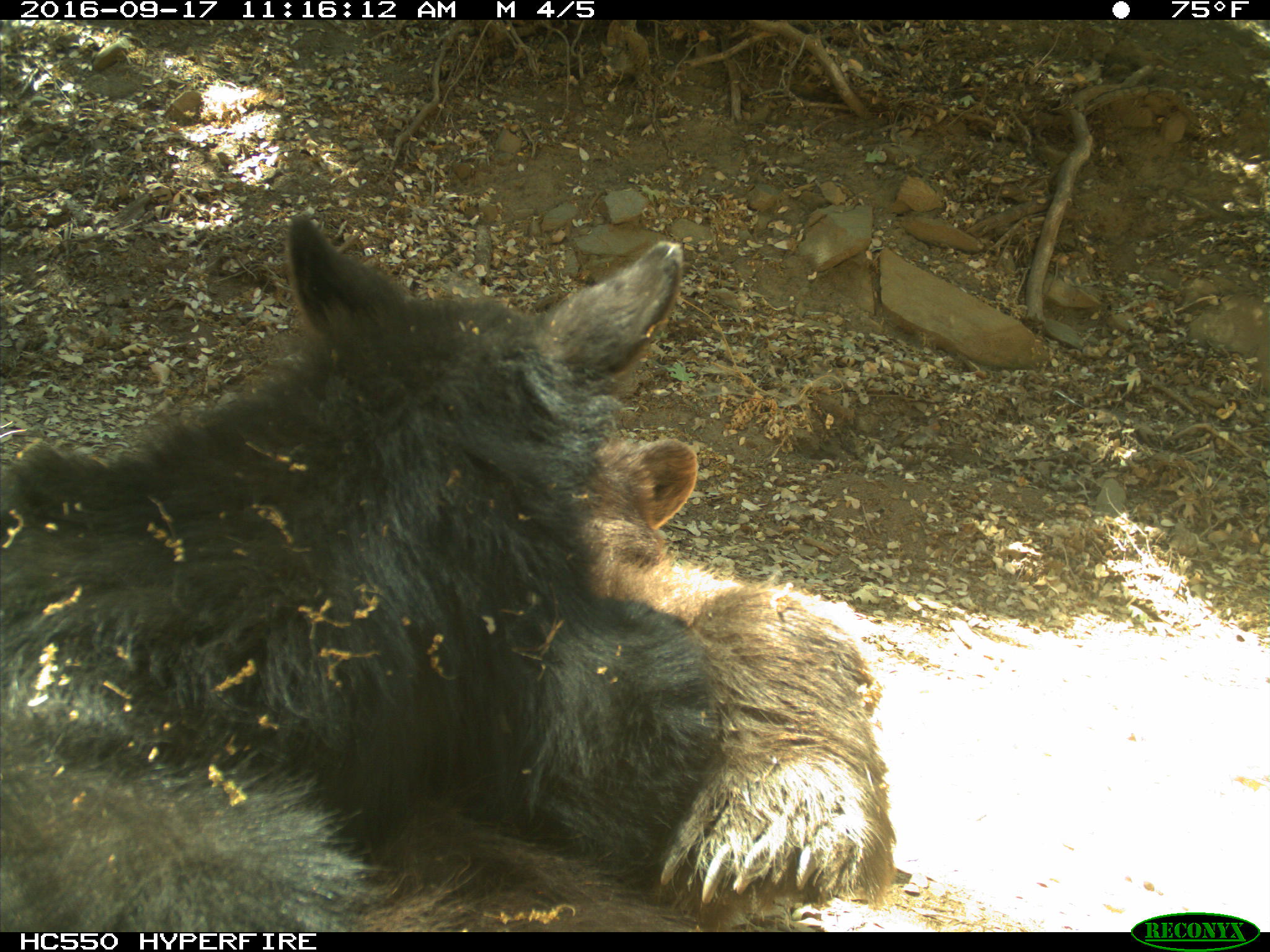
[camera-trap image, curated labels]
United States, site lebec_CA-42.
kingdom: Animalia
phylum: Chordata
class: Mammalia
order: Carnivora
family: Ursidae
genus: Ursus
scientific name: Ursus americanus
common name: american black bear